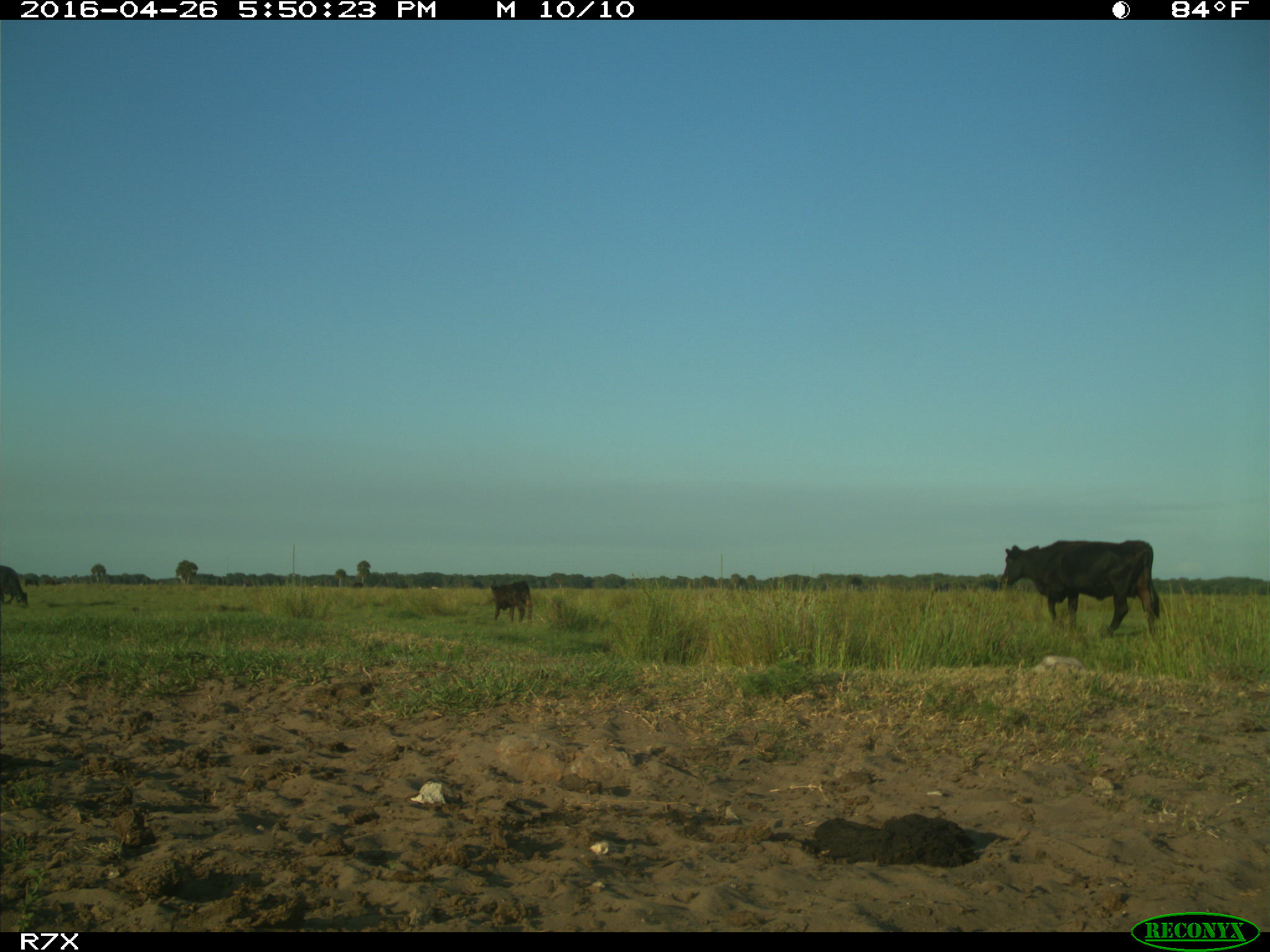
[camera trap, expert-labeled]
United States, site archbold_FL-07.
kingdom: Animalia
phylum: Chordata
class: Mammalia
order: Artiodactyla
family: Bovidae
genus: Bos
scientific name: Bos taurus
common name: domestic cow